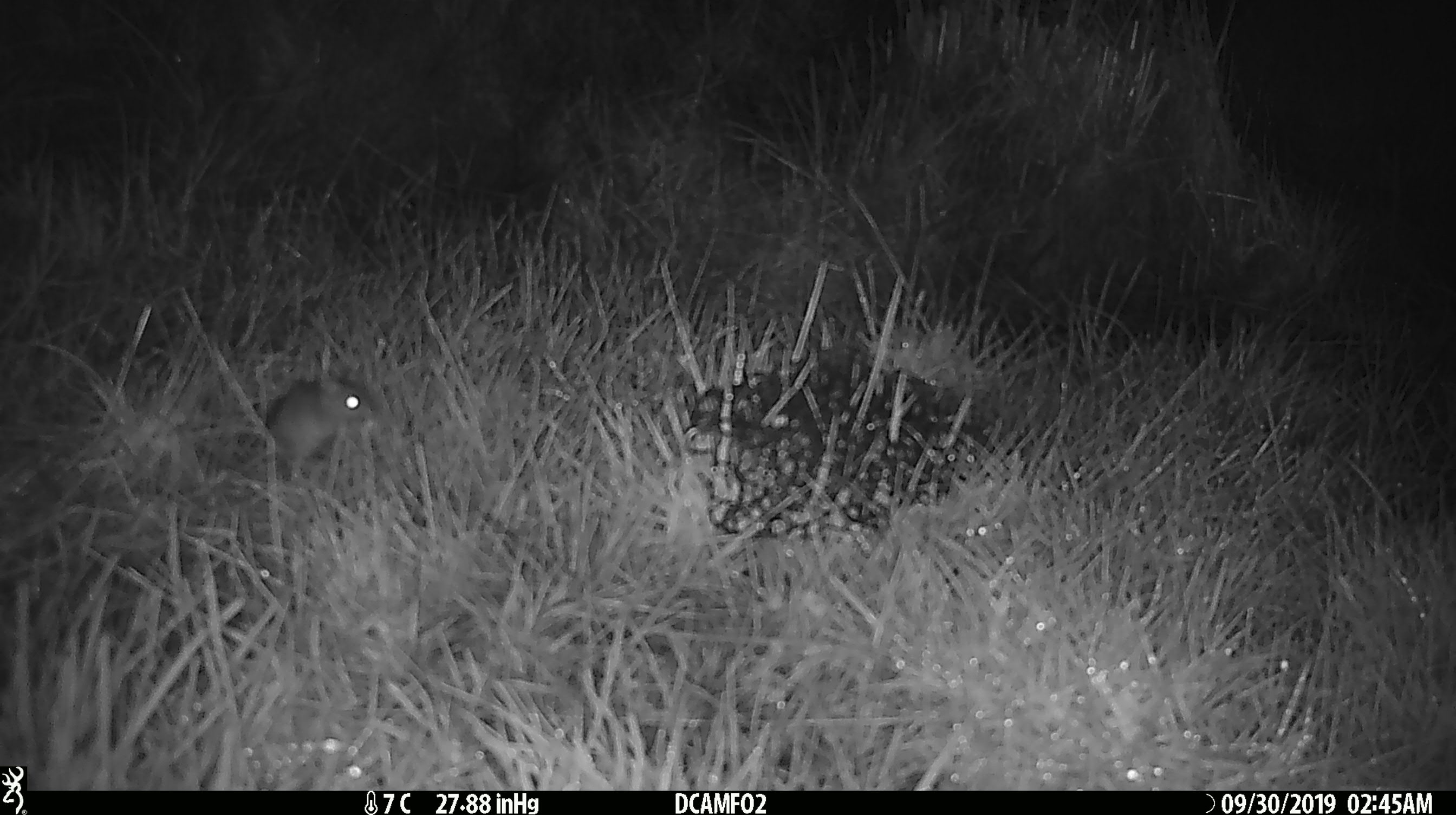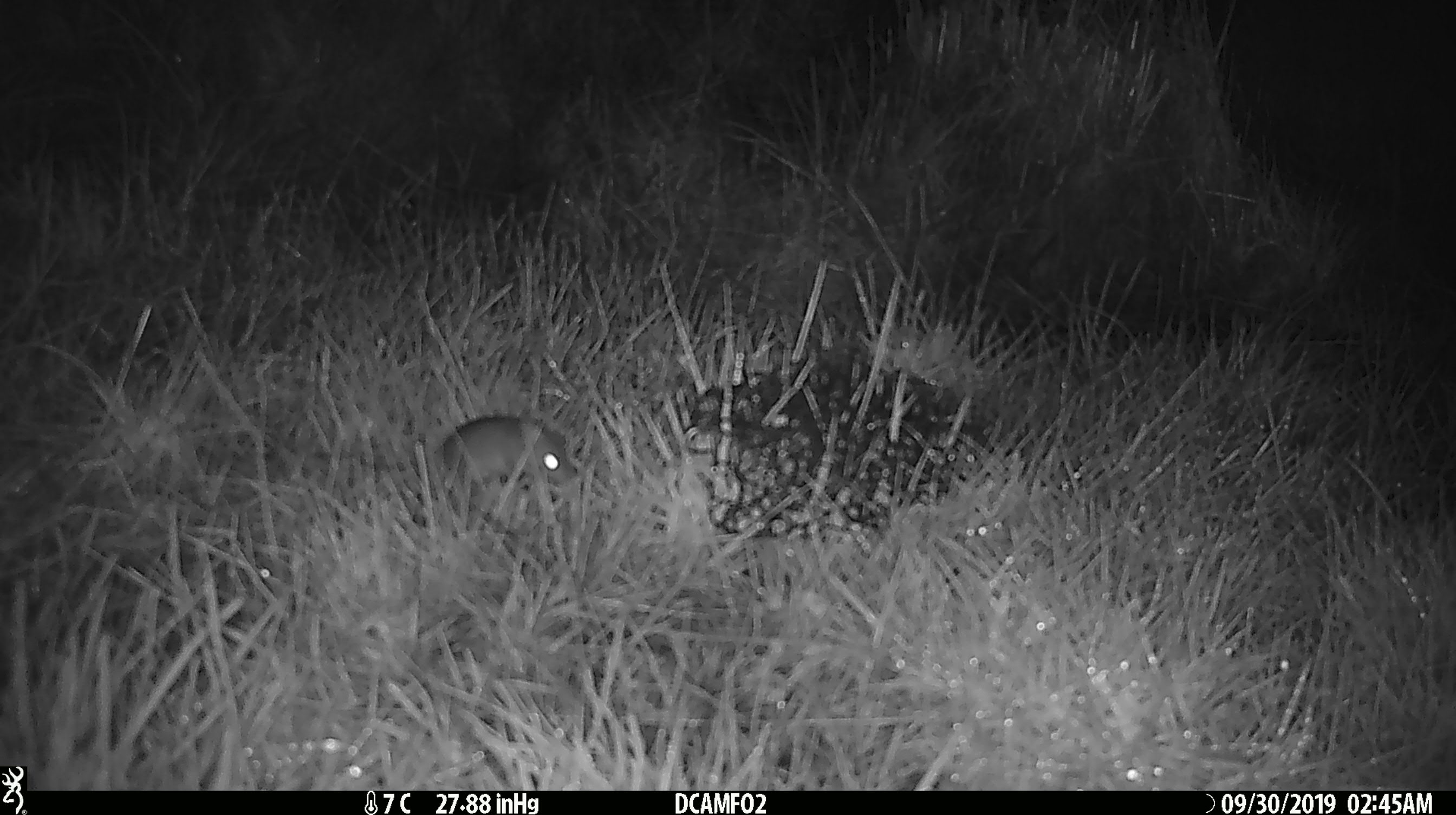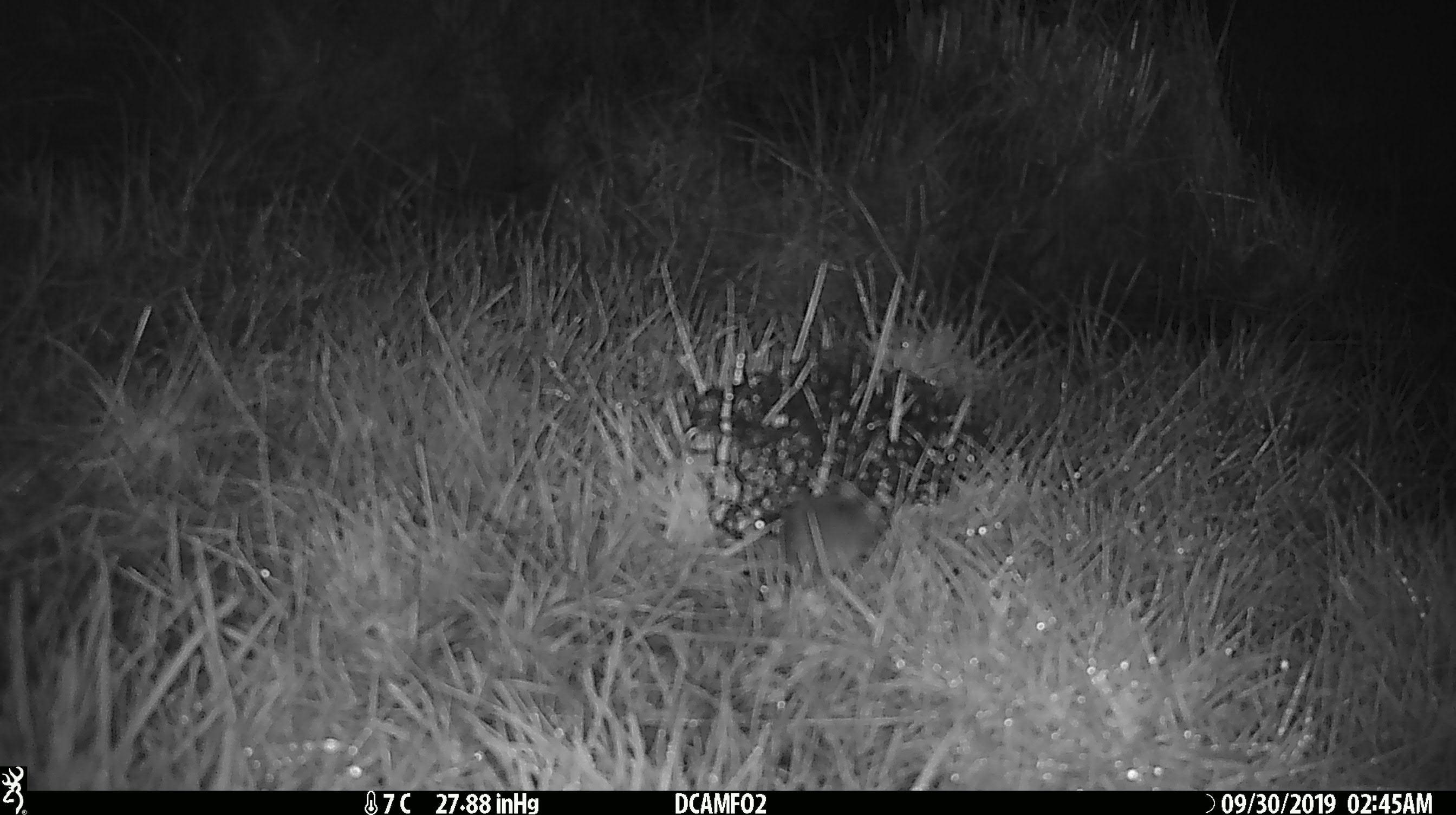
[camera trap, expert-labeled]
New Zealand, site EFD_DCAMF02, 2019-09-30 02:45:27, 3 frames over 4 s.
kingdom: Animalia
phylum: Chordata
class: Mammalia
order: Rodentia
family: Muridae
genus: Mus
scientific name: Mus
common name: mouse